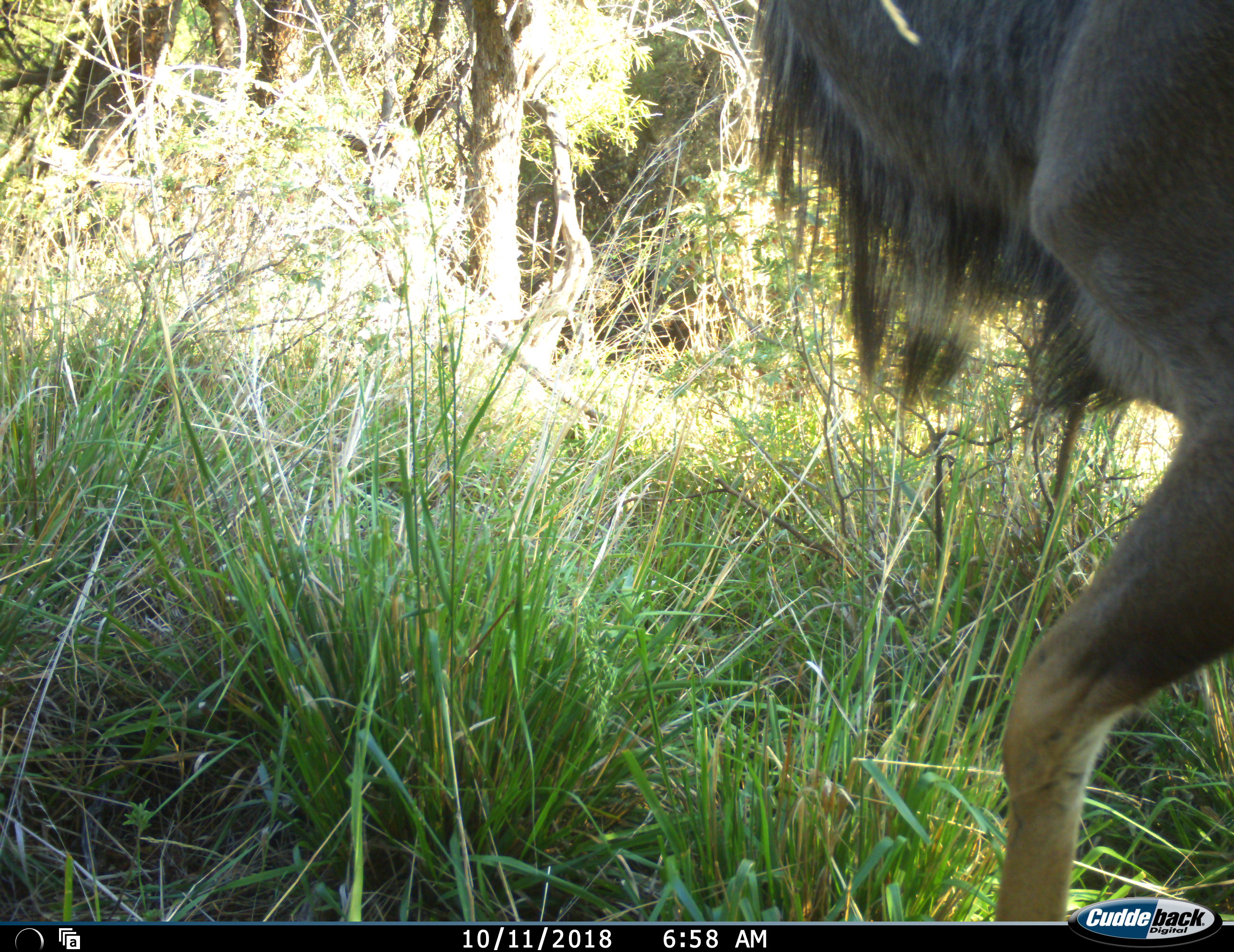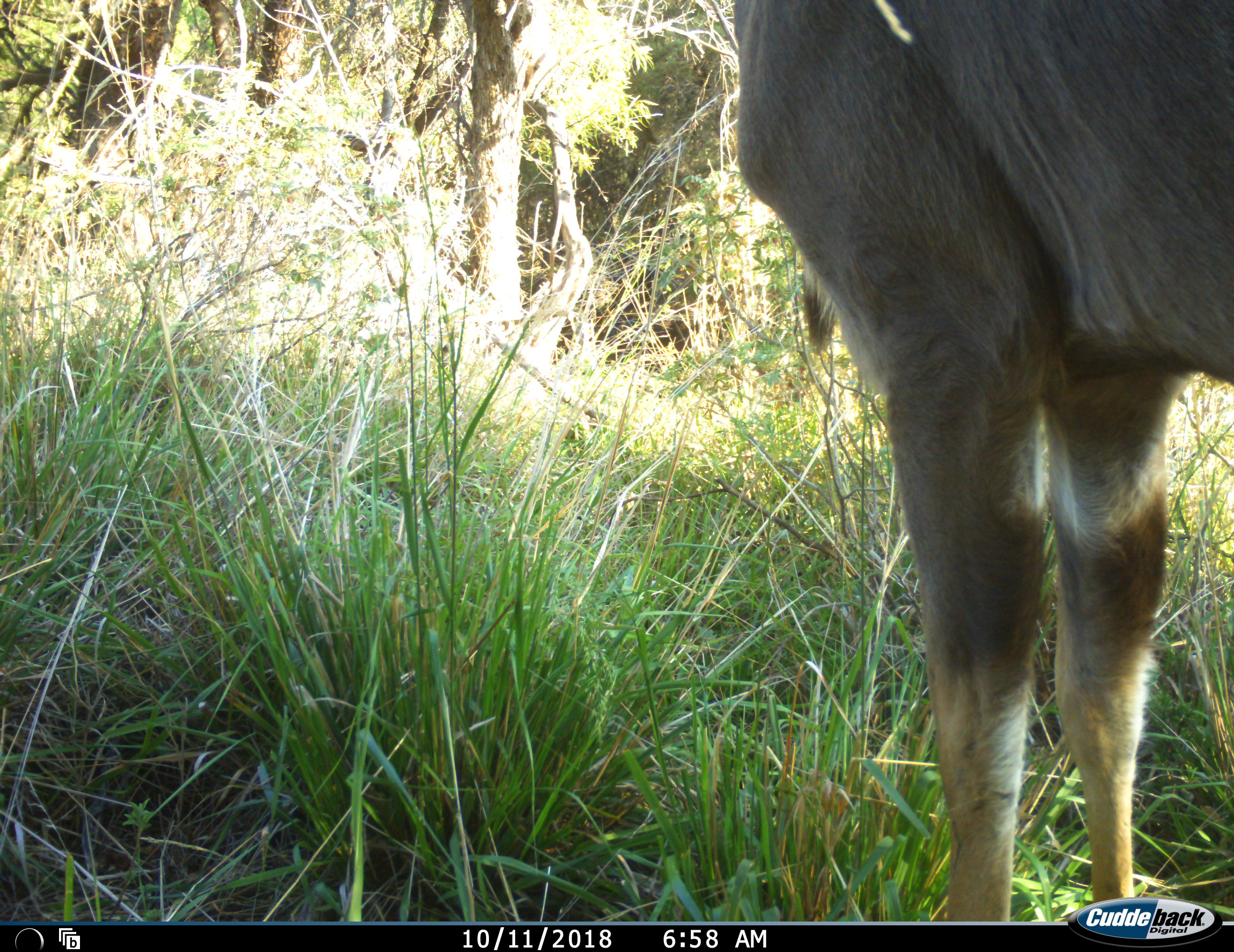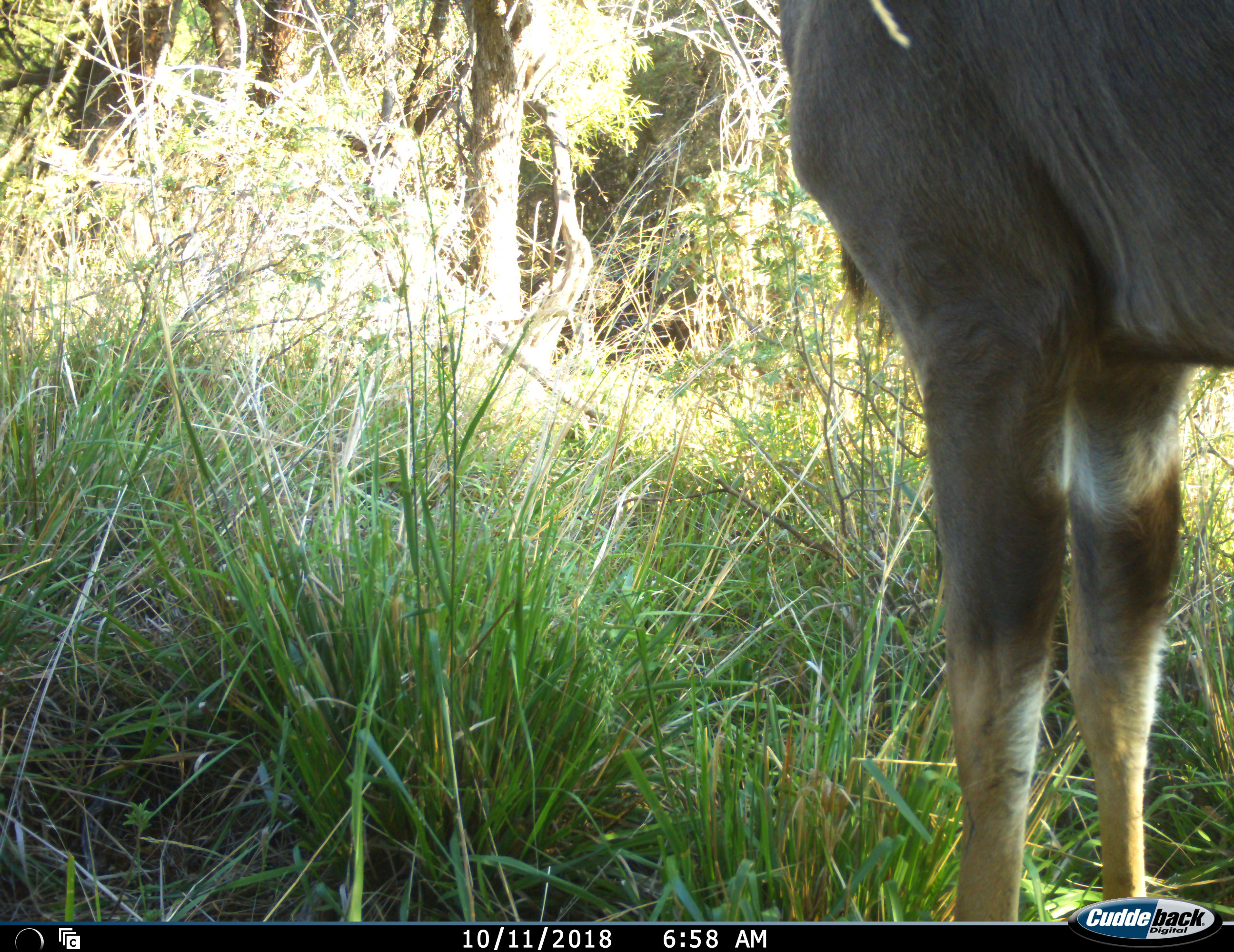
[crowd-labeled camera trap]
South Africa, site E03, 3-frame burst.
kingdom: Animalia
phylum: Chordata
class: Mammalia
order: Artiodactyla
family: Bovidae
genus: Tragelaphus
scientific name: Tragelaphus strepsiceros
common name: greater kudu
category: kudu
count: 1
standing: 62%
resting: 0%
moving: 50%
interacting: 0%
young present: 0%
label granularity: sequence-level